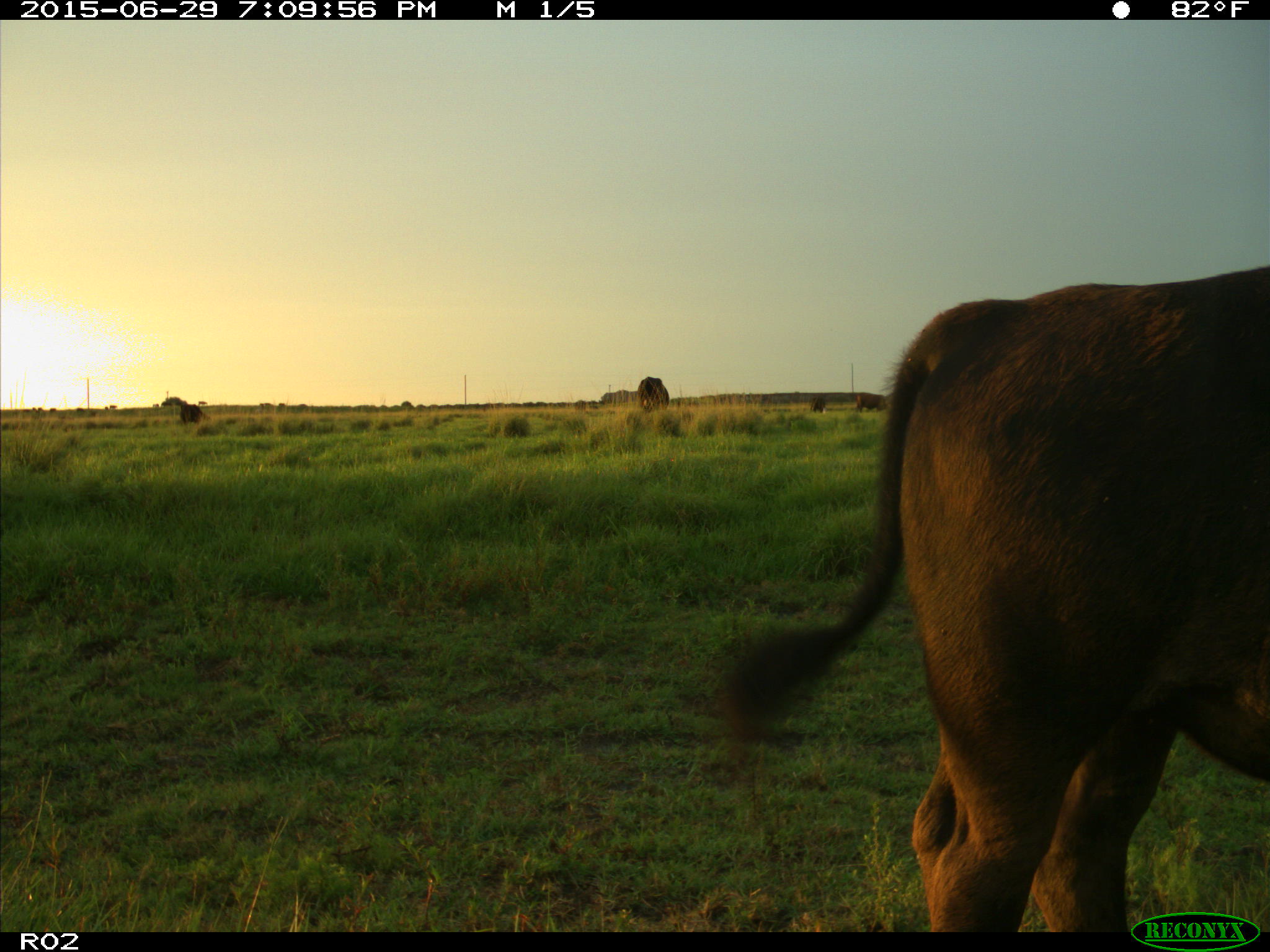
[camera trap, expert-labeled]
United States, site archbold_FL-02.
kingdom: Animalia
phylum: Chordata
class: Mammalia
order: Artiodactyla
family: Bovidae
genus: Bos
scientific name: Bos taurus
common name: domestic cow